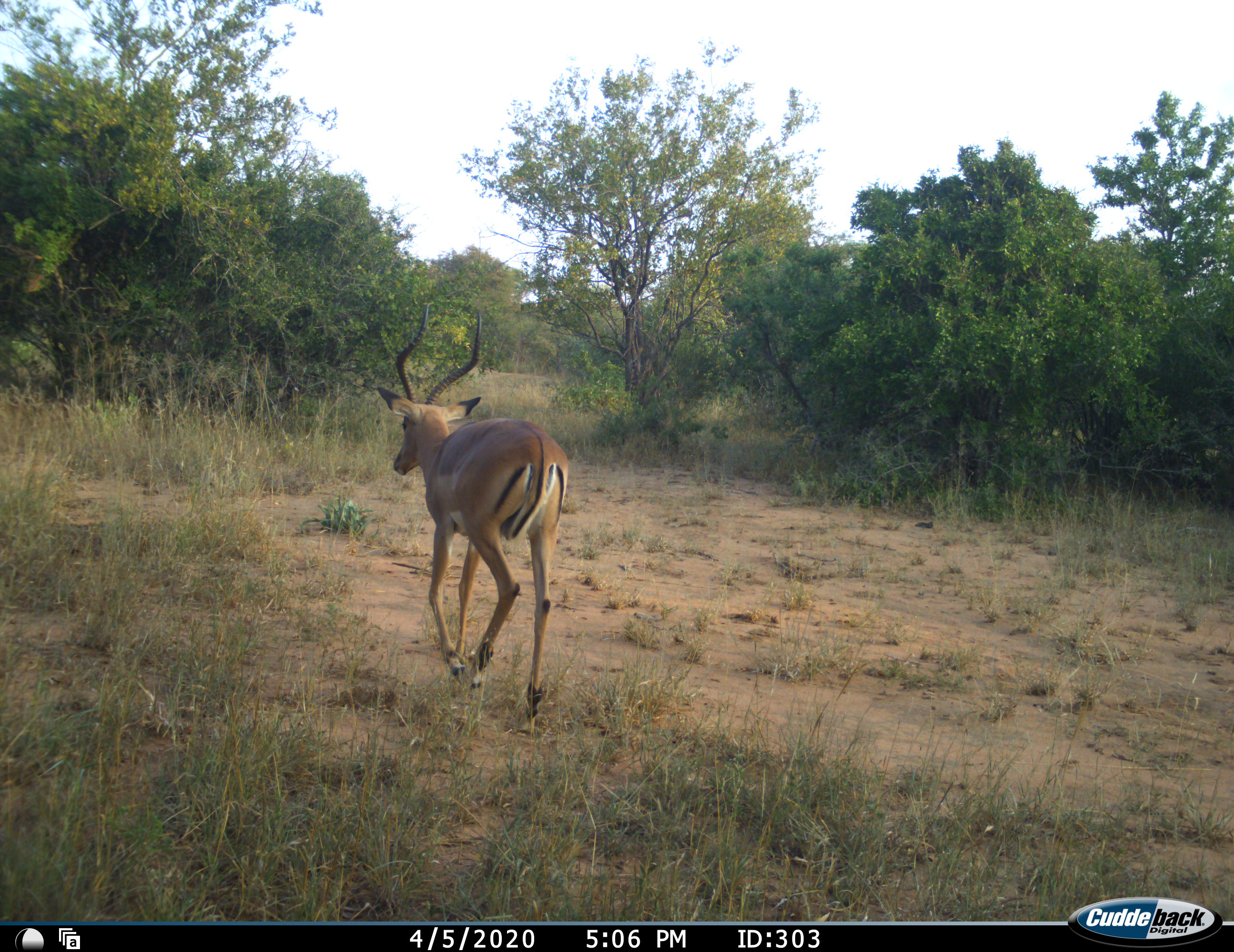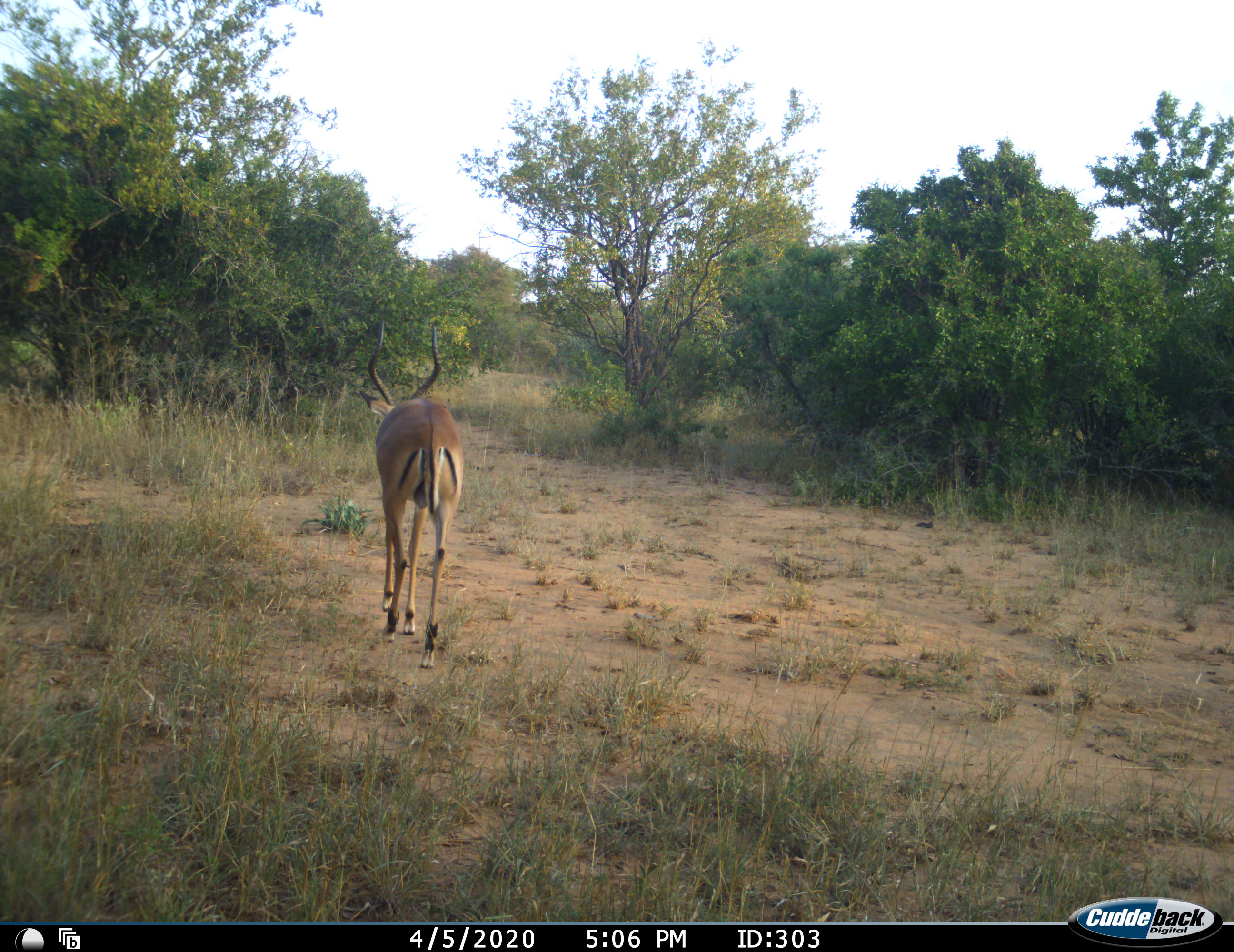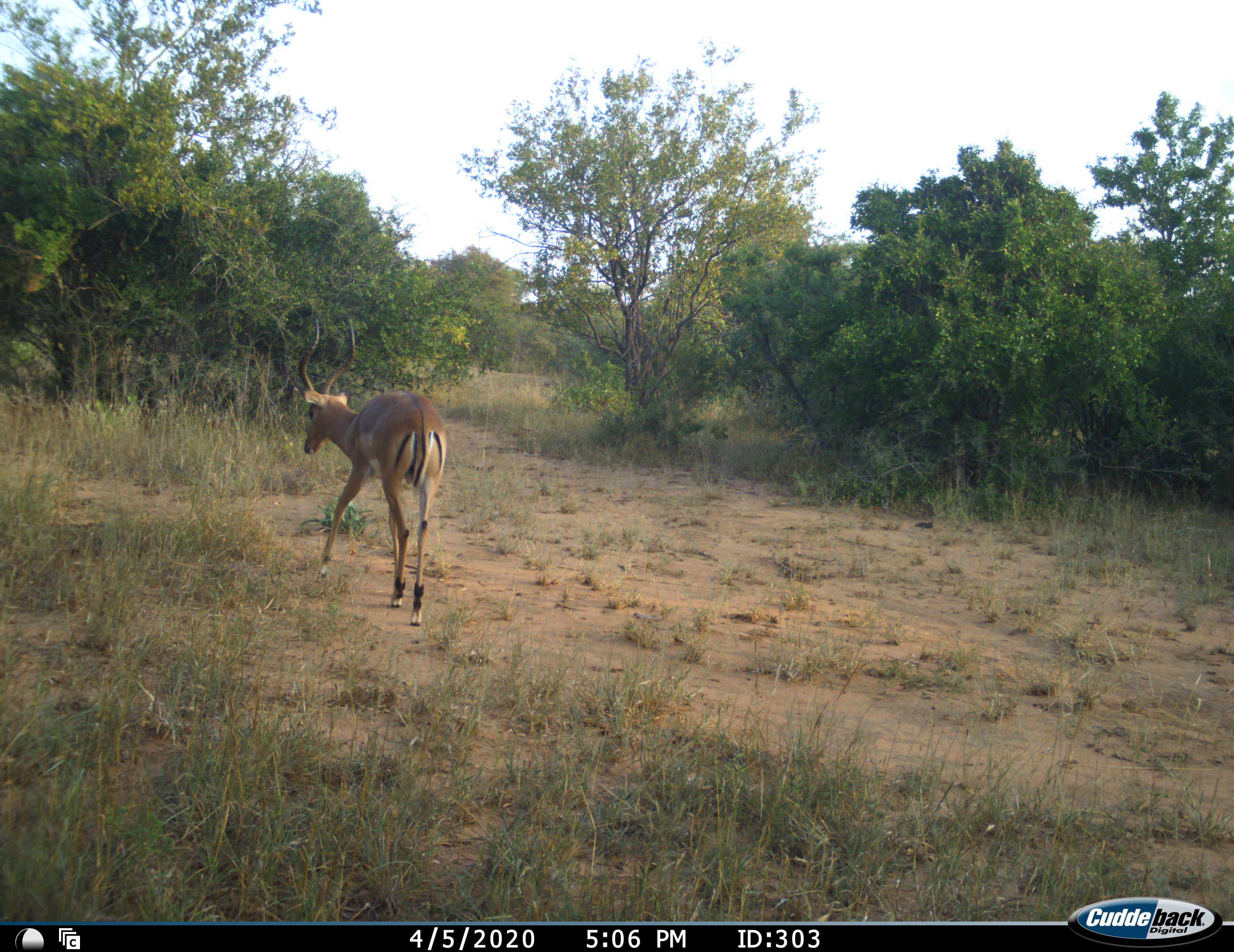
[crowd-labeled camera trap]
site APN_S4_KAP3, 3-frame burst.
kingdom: Animalia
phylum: Chordata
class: Mammalia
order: Artiodactyla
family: Bovidae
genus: Aepyceros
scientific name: Aepyceros melampus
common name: impala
Impala (Aepyceros melampus), count 1. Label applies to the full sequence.